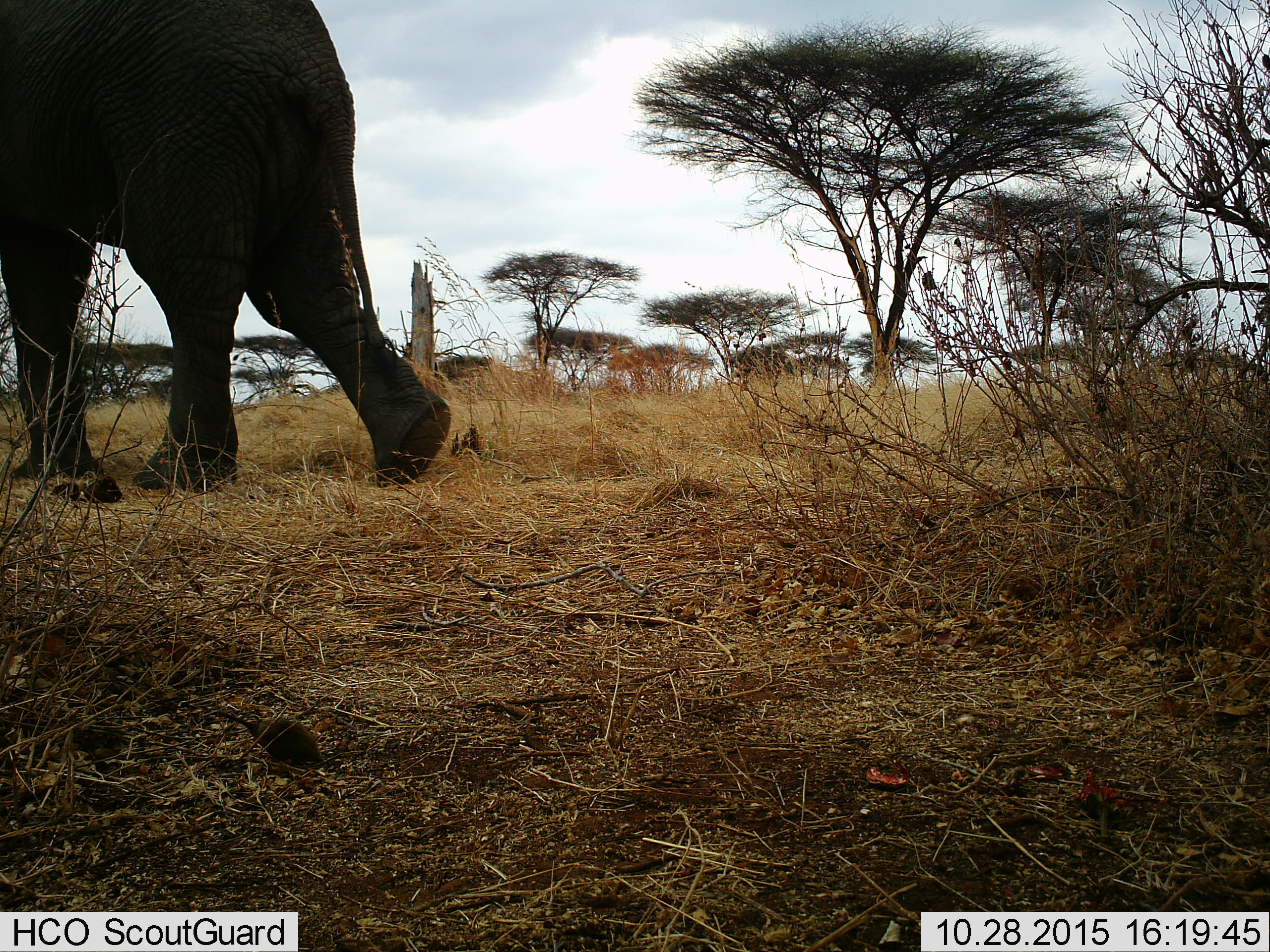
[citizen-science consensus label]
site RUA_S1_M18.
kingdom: Animalia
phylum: Chordata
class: Mammalia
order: Proboscidea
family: Elephantidae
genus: Loxodonta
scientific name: Loxodonta africana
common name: african bush elephant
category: elephant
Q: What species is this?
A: Elephant (african bush elephant) (Loxodonta africana).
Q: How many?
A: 1.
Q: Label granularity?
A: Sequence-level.